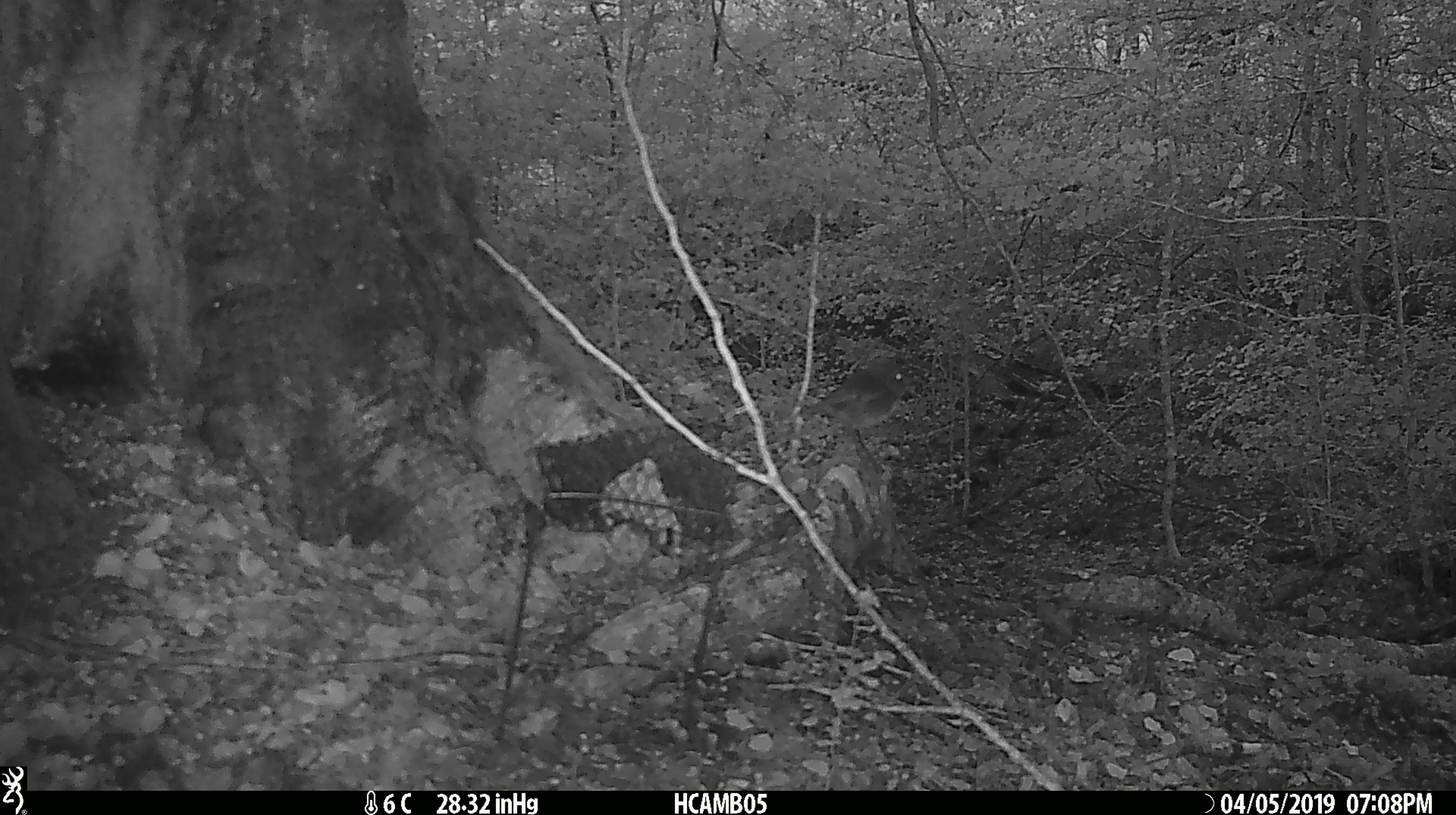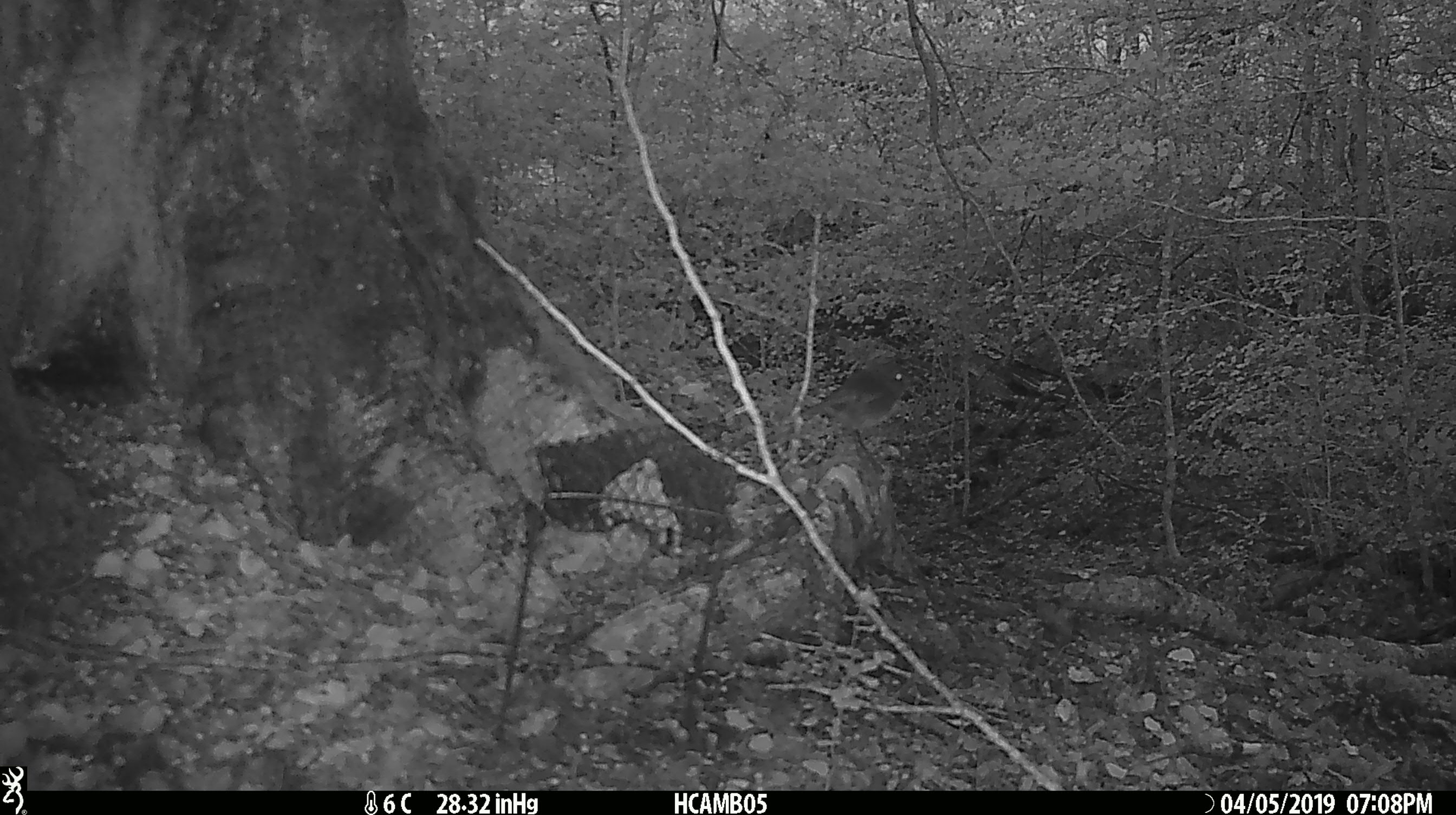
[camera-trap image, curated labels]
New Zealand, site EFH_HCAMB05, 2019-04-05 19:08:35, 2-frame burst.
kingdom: Animalia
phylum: Chordata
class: Aves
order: Passeriformes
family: Petroicidae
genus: Petroica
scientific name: Petroica australis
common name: new zealand robin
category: robin